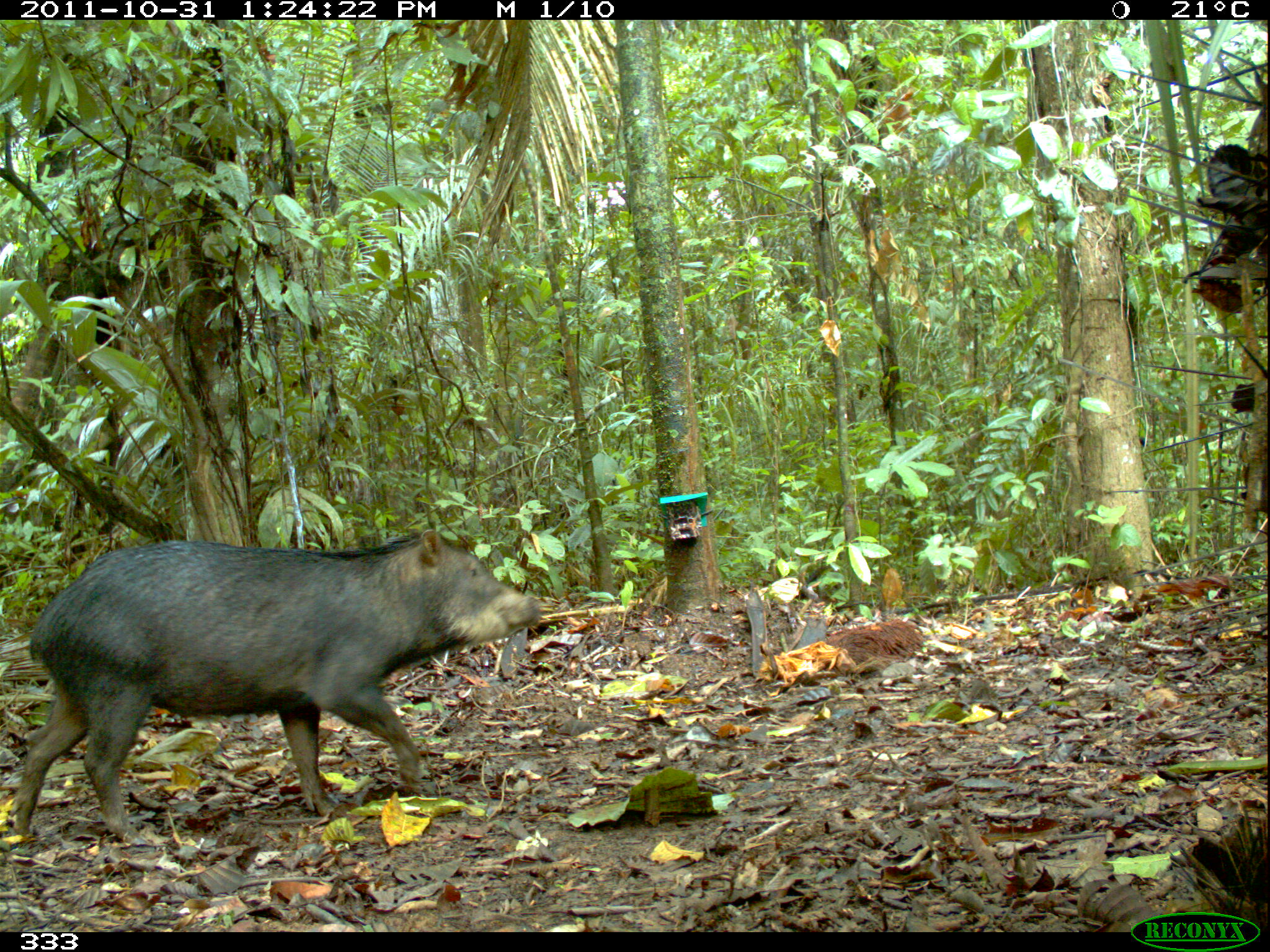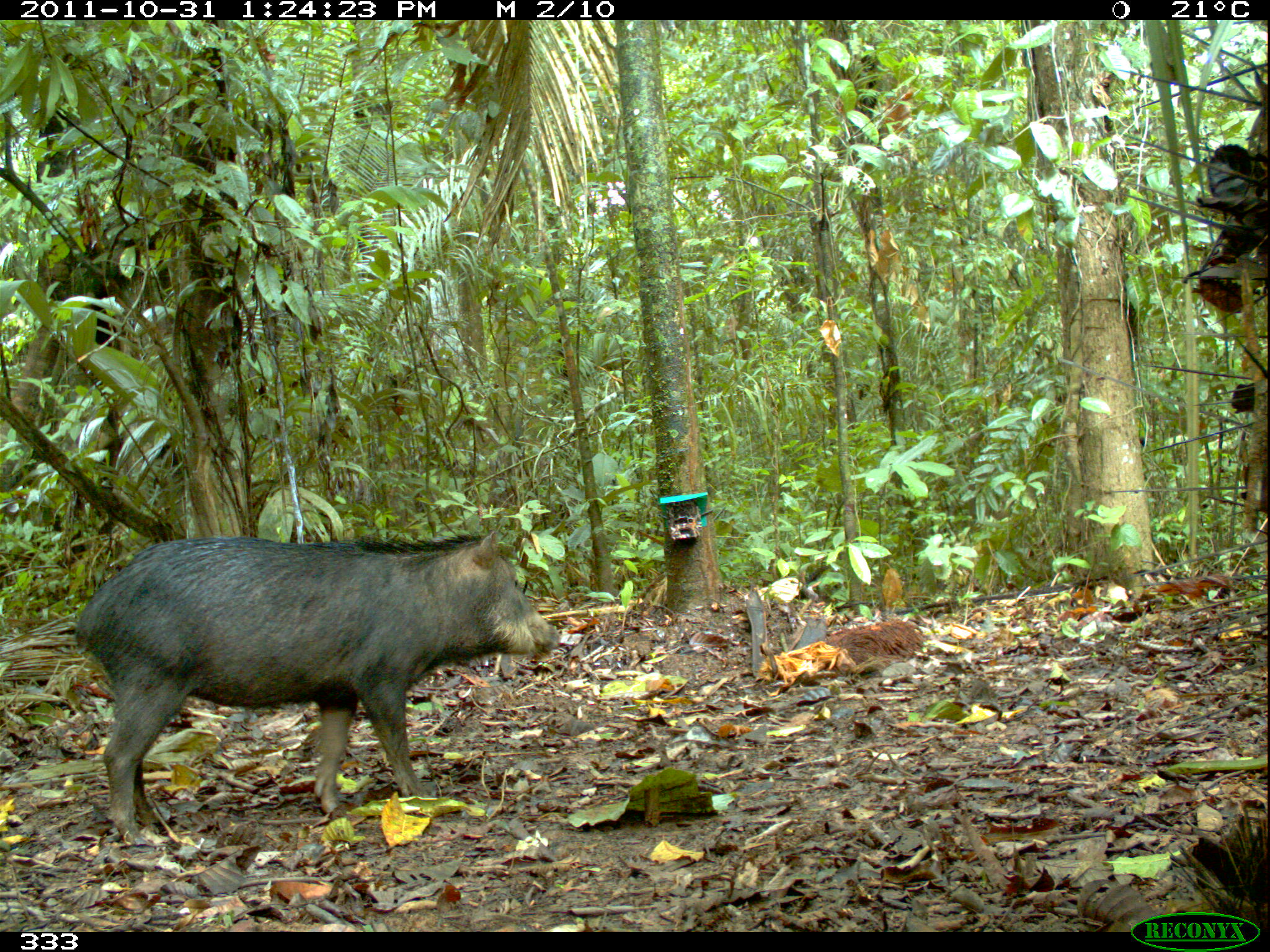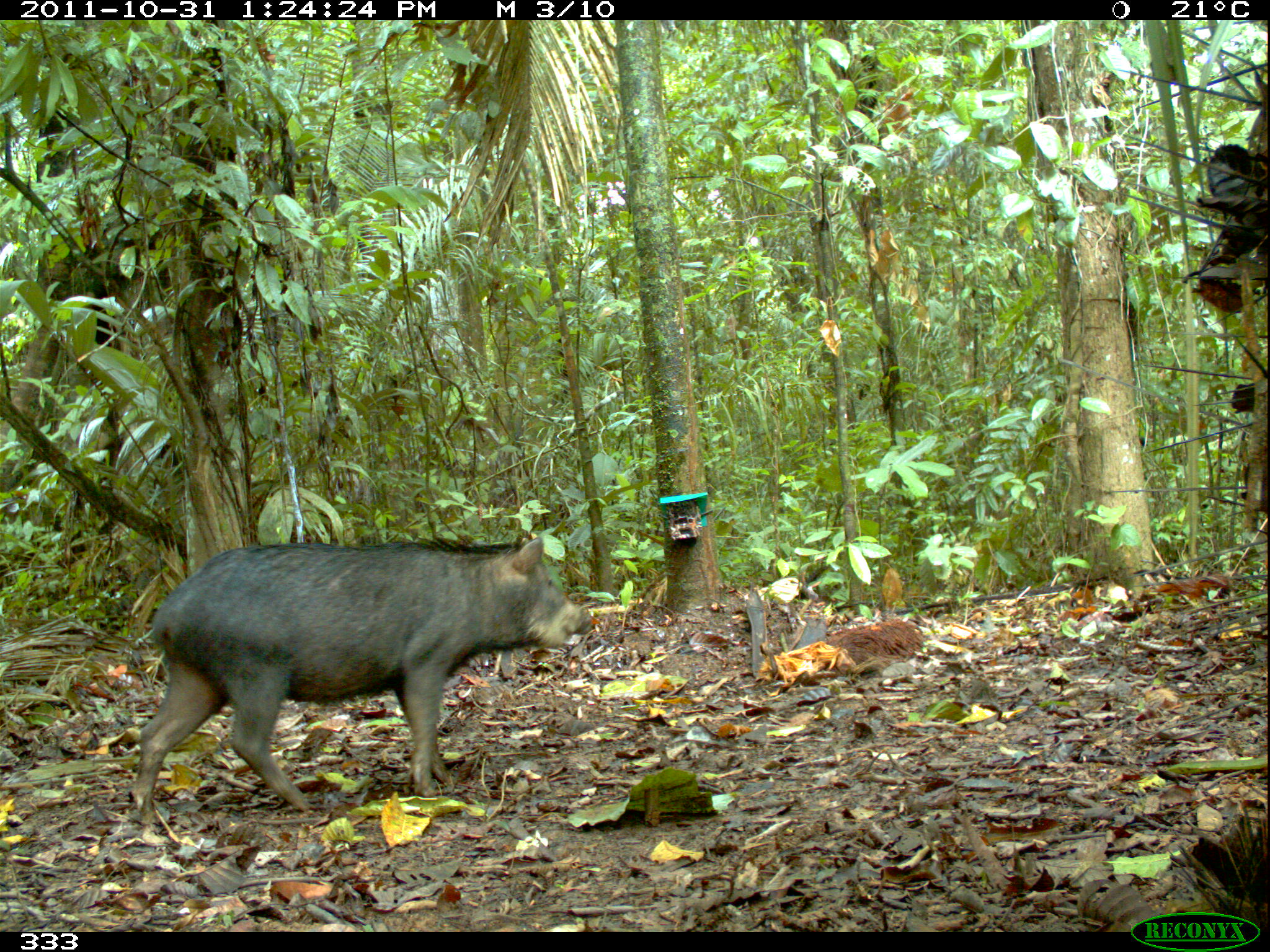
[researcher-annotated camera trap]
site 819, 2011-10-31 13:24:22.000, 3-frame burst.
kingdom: Animalia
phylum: Chordata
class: Mammalia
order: Artiodactyla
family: Tayassuidae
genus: Tayassu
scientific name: Tayassu pecari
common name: white-lipped peccary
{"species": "Tayassu pecari (white-lipped peccary)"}